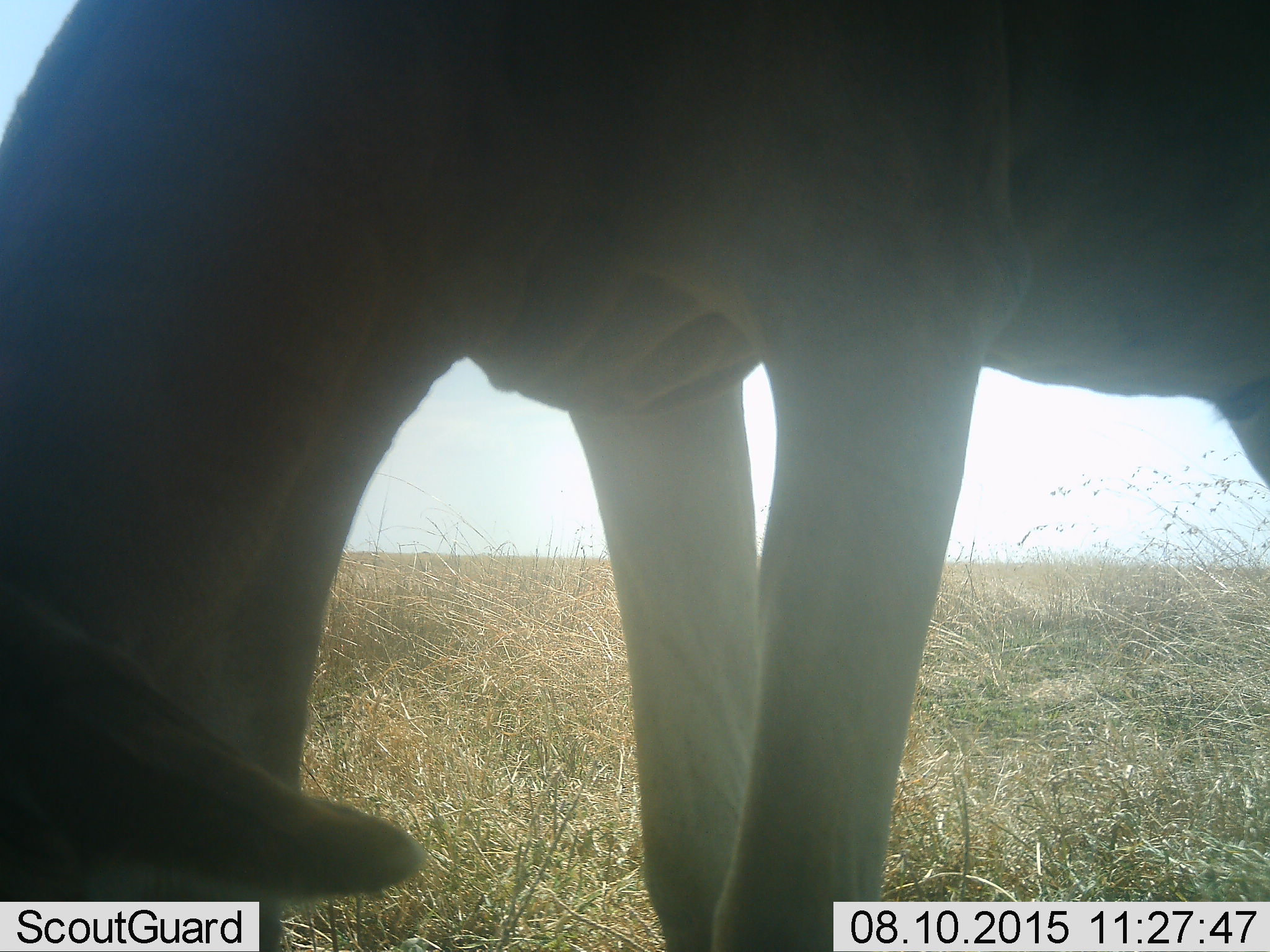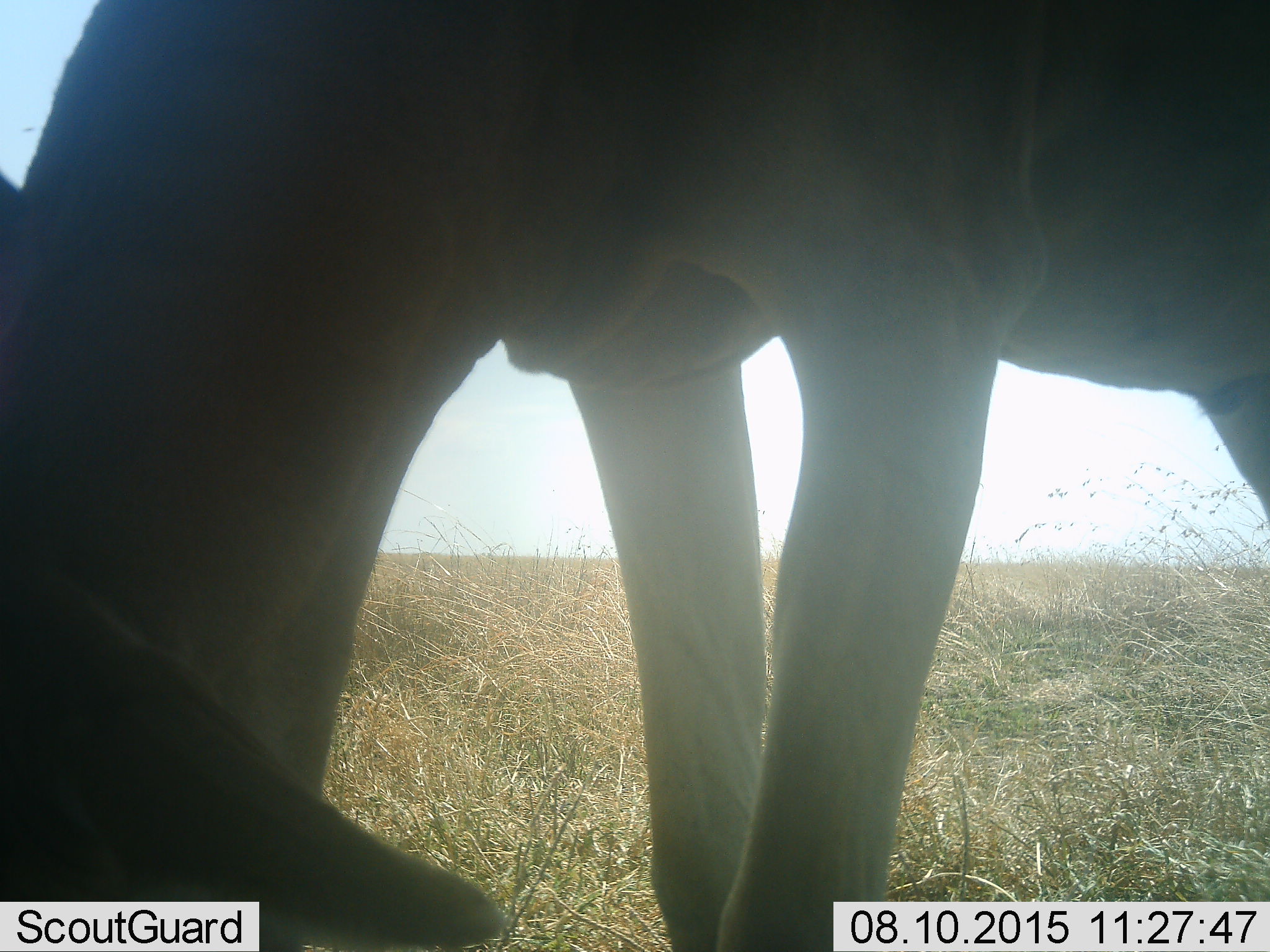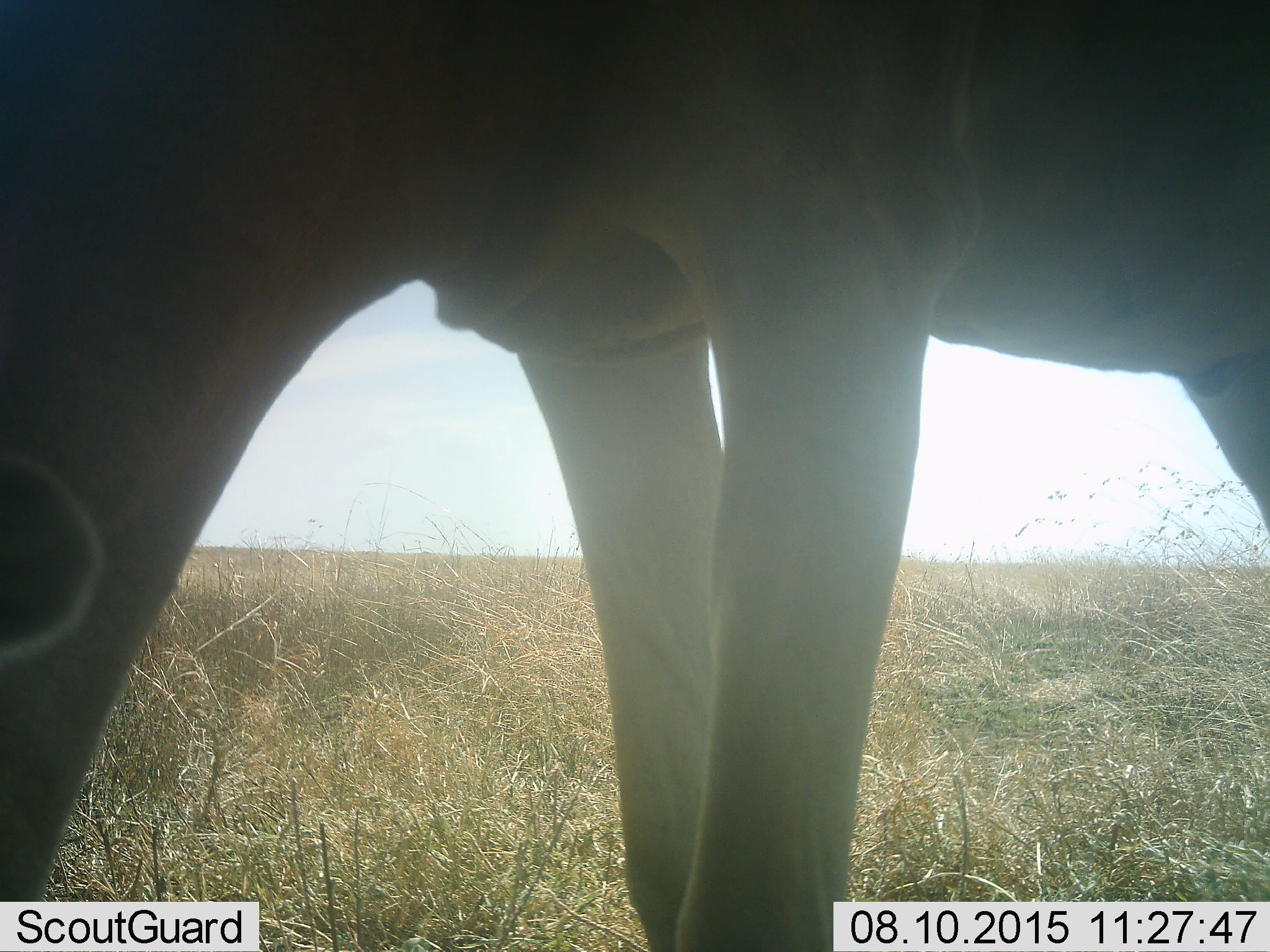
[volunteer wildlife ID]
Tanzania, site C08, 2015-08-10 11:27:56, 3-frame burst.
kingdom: Animalia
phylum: Chordata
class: Mammalia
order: Artiodactyla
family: Bovidae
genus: Alcelaphus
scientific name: Alcelaphus buselaphus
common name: hartebeest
Hartebeest (Alcelaphus buselaphus), count 1. Behavior (volunteer vote fractions): standing 75%, resting 0%, moving 0%, interacting 0%. Young present (vote fraction): 0%. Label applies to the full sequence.